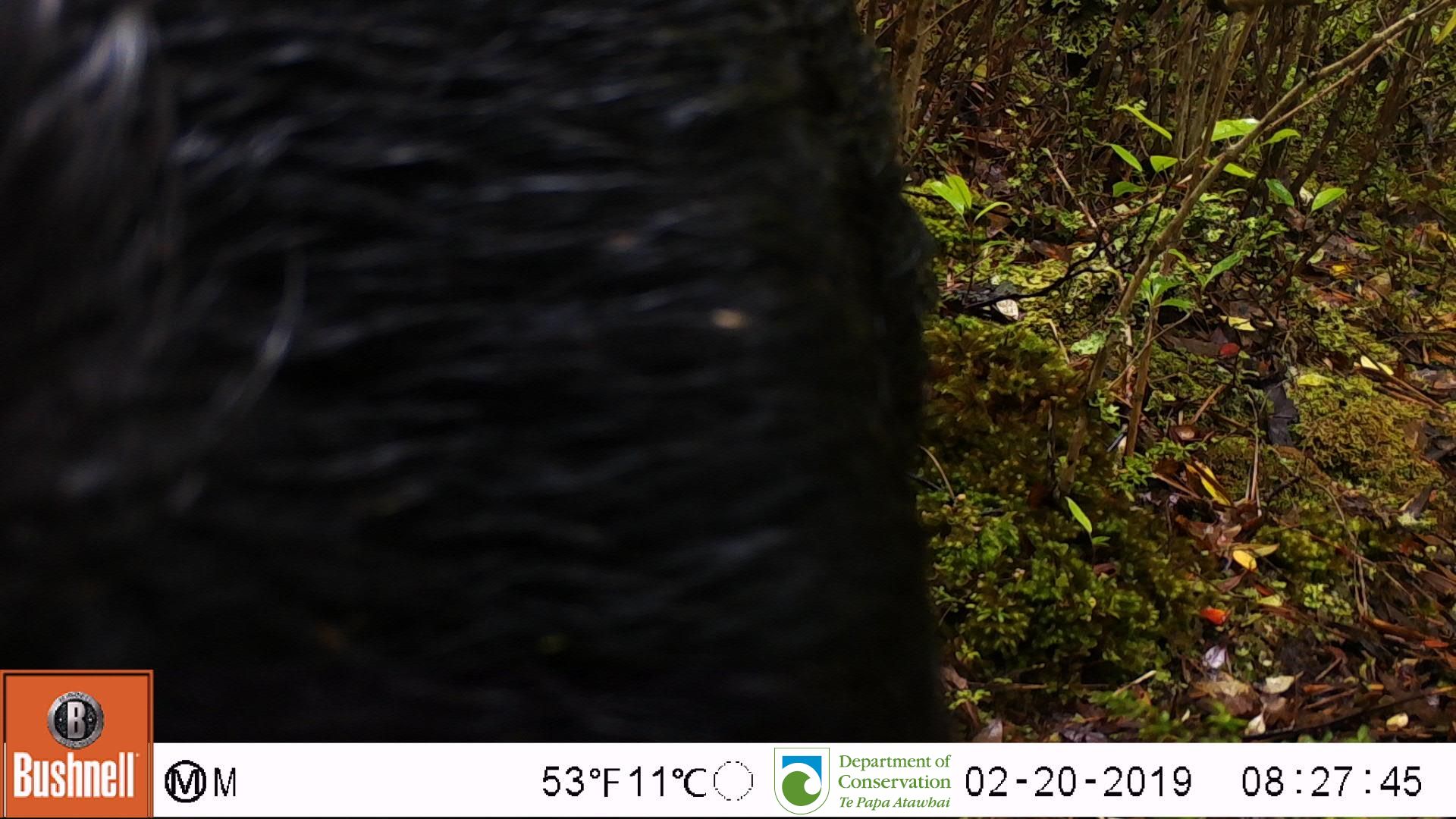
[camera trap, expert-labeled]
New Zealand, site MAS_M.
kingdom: Animalia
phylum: Chordata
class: Mammalia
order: Artiodactyla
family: Suidae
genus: Sus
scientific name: Sus scrofa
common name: pig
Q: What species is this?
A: Pig (Sus scrofa).